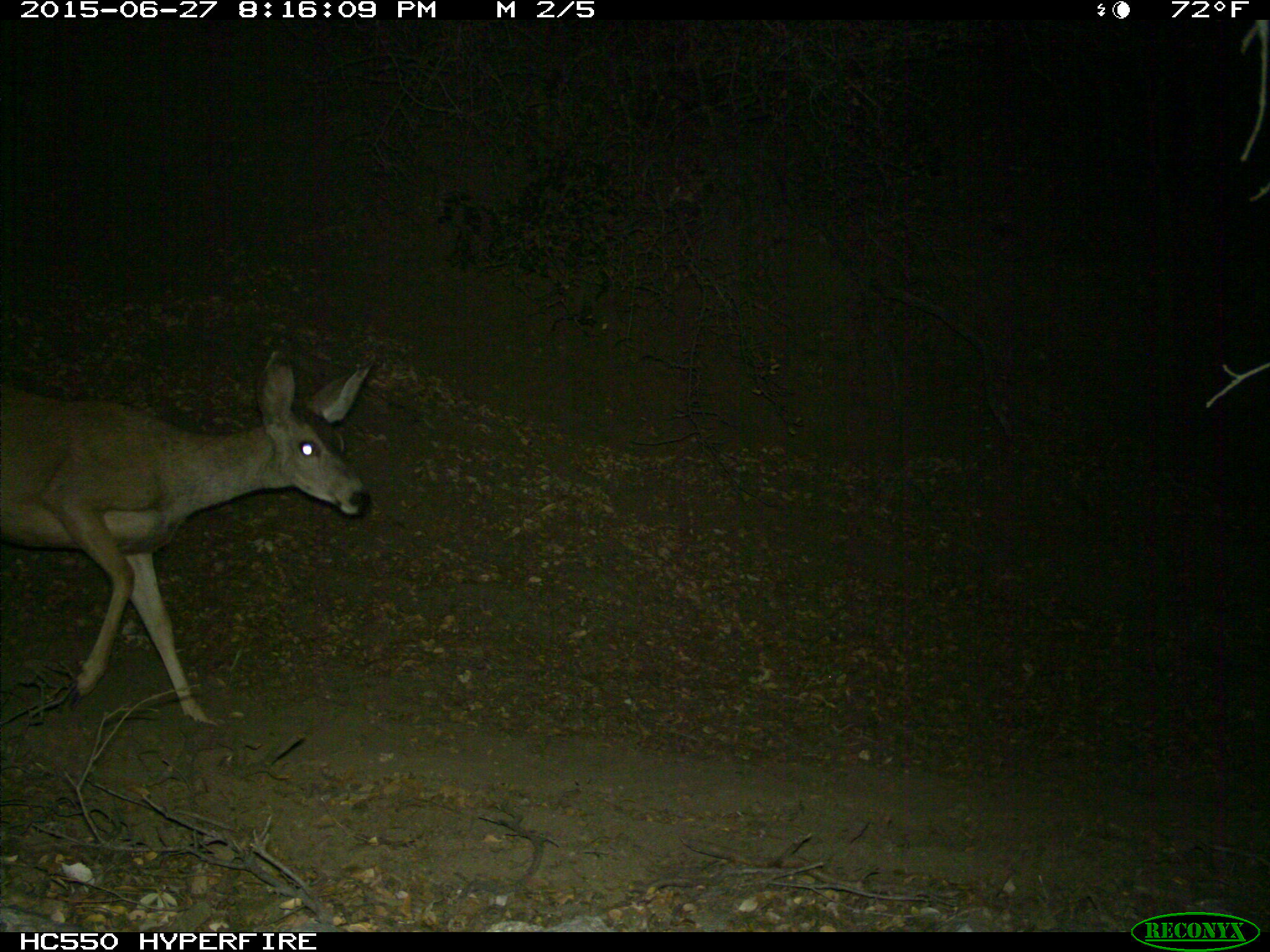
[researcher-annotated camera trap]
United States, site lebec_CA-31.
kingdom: Animalia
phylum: Chordata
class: Mammalia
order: Artiodactyla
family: Cervidae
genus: Odocoileus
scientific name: Odocoileus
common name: deer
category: unidentified deer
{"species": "unidentified deer (deer) (Odocoileus)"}